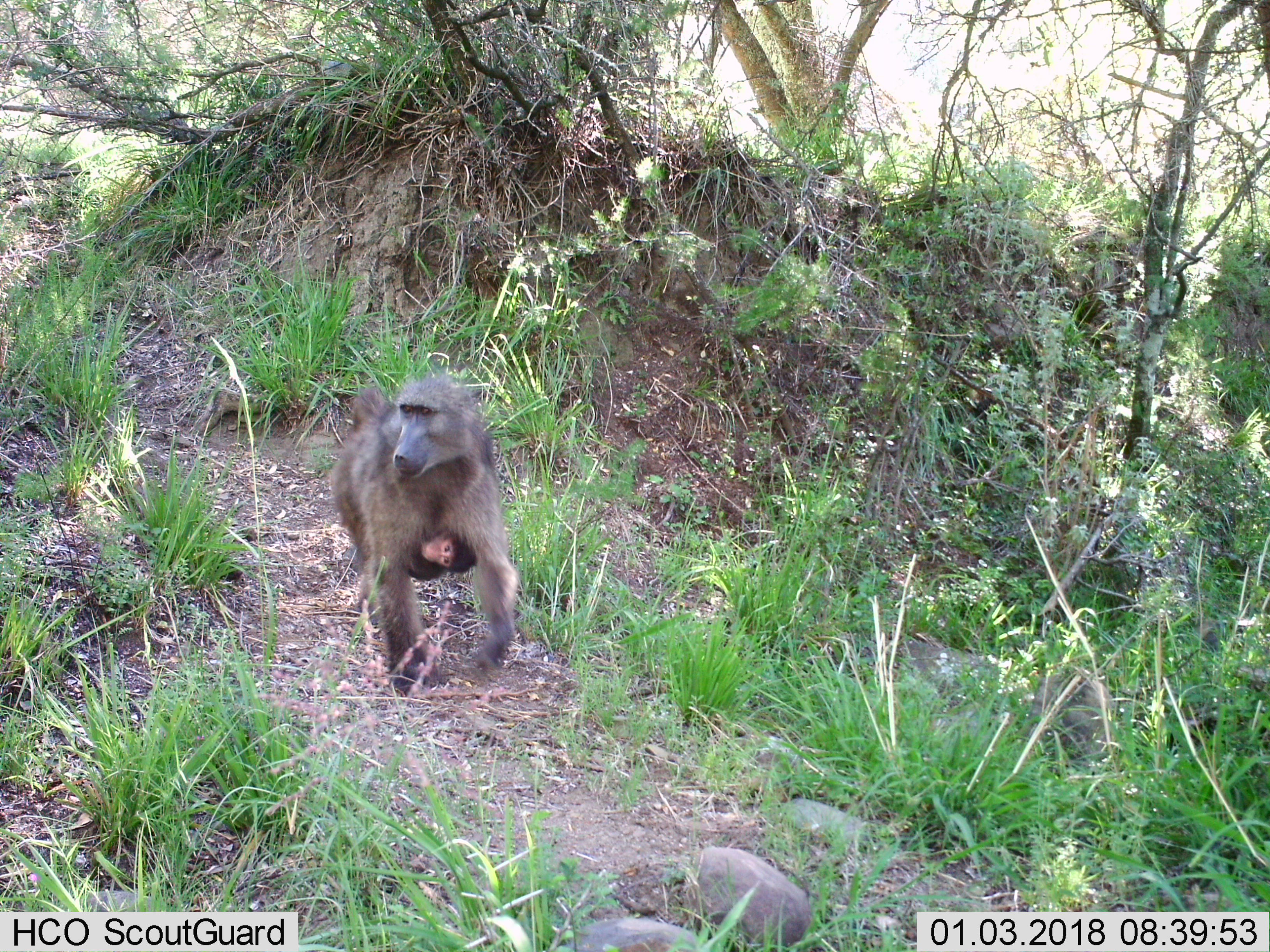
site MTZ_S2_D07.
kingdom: Animalia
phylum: Chordata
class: Mammalia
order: Primates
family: Cercopithecidae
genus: Papio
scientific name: Papio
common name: baboon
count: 2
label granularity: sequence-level